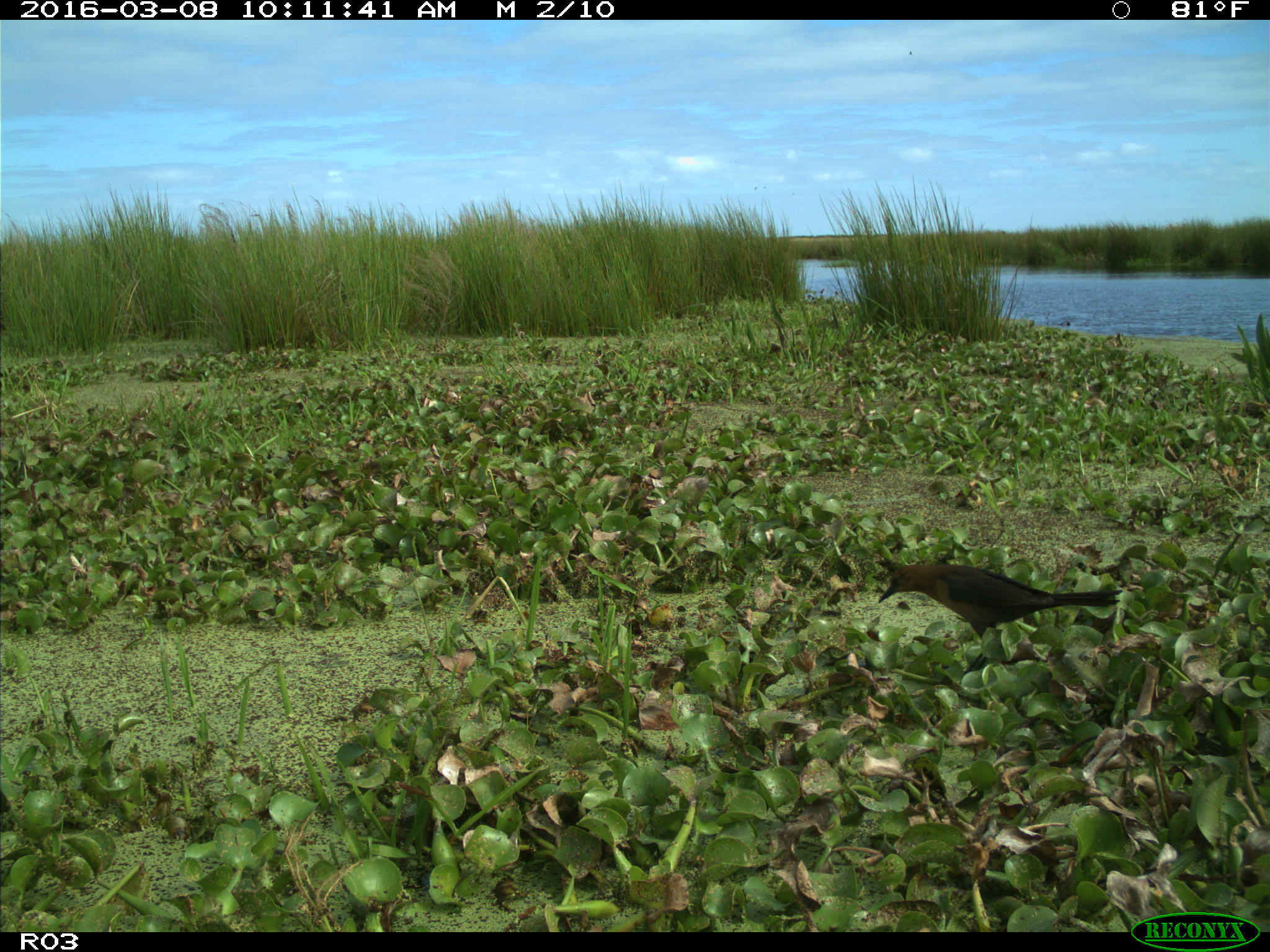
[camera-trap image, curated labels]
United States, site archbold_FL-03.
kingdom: Animalia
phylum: Chordata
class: Aves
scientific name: Aves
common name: birds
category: unidentified bird